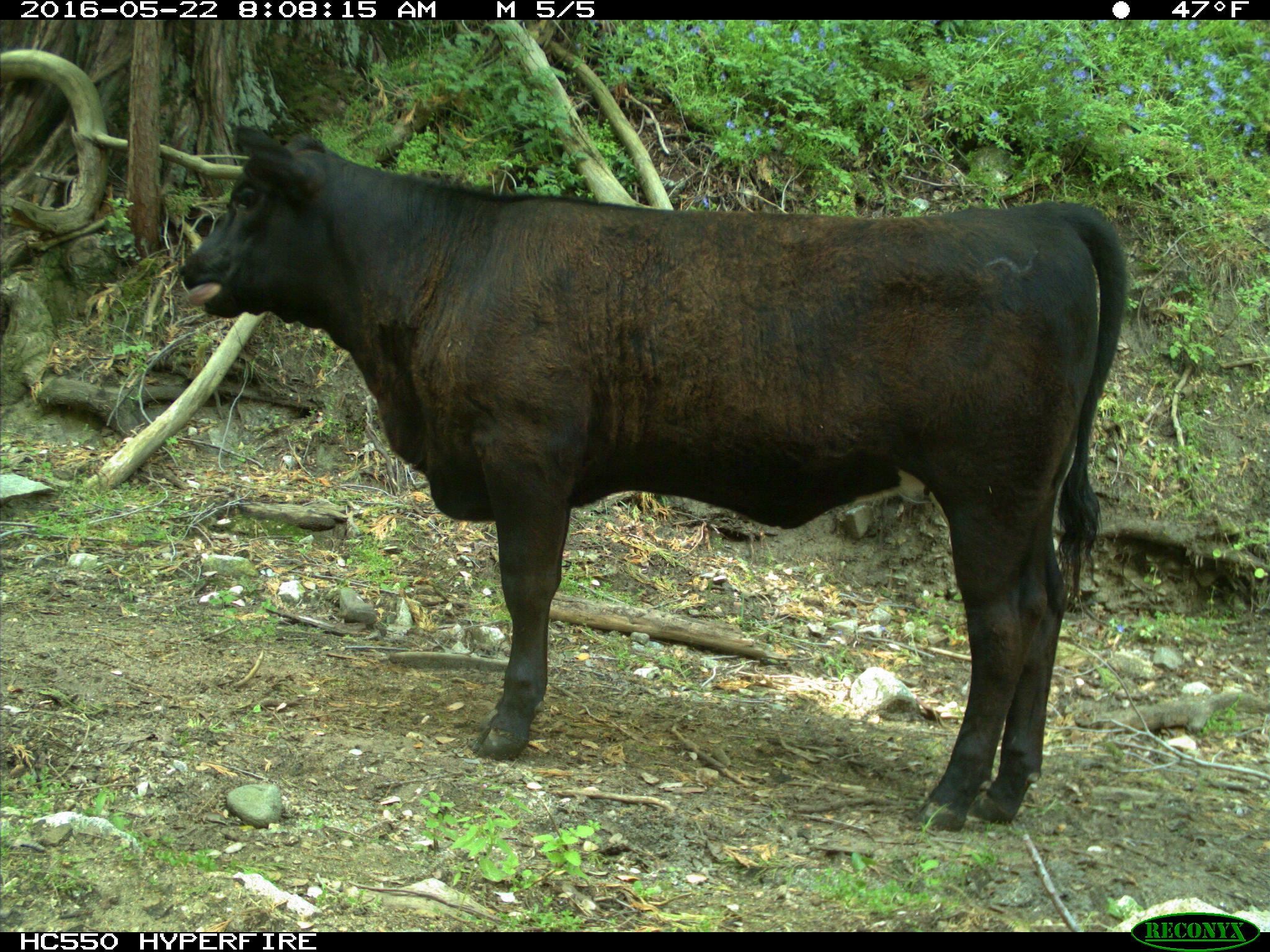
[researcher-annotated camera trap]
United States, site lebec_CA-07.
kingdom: Animalia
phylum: Chordata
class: Mammalia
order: Artiodactyla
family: Bovidae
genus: Bos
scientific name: Bos taurus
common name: domestic cow